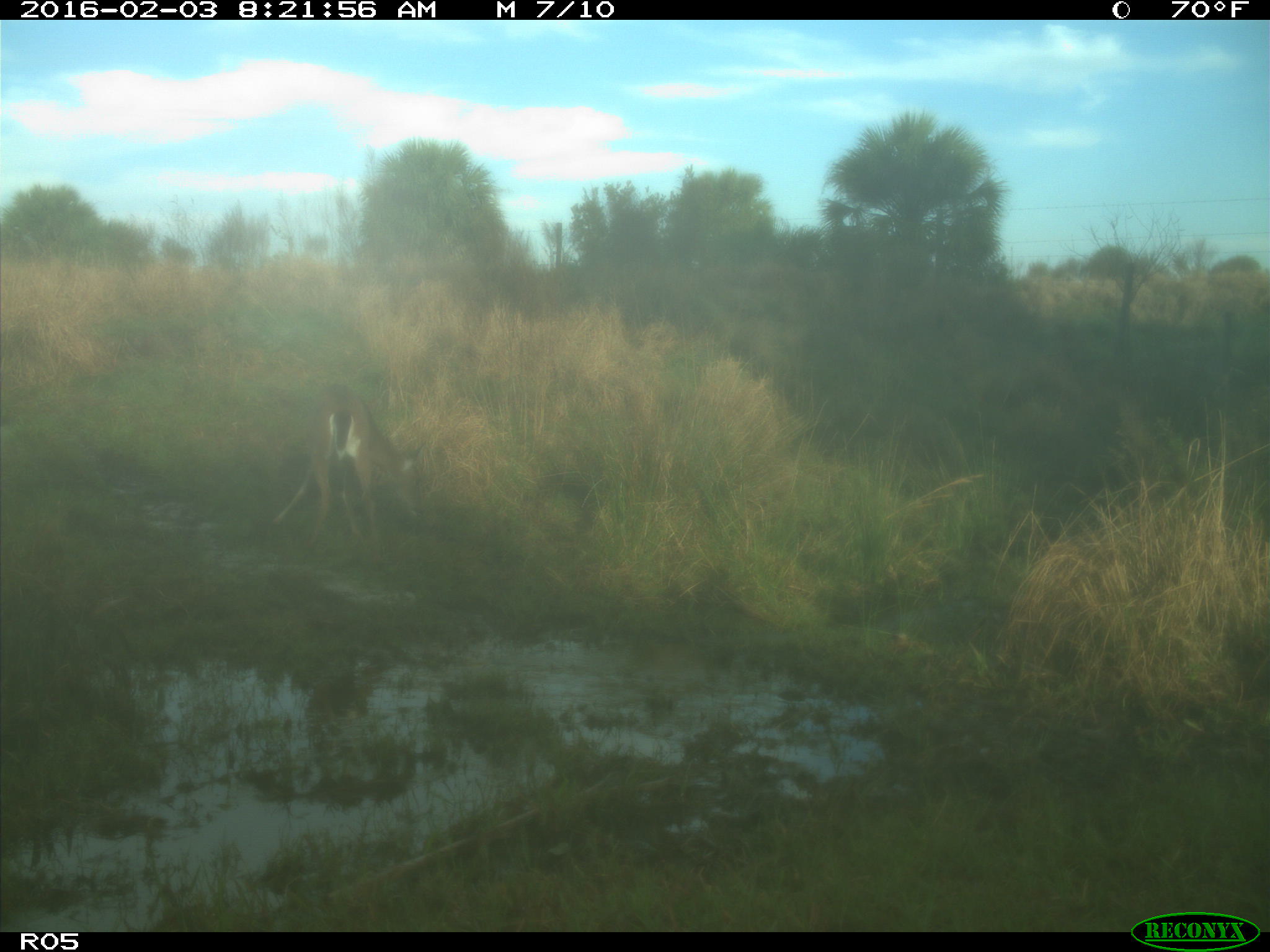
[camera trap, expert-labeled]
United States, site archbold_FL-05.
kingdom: Animalia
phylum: Chordata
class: Mammalia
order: Artiodactyla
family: Cervidae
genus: Odocoileus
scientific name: Odocoileus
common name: deer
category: unidentified deer